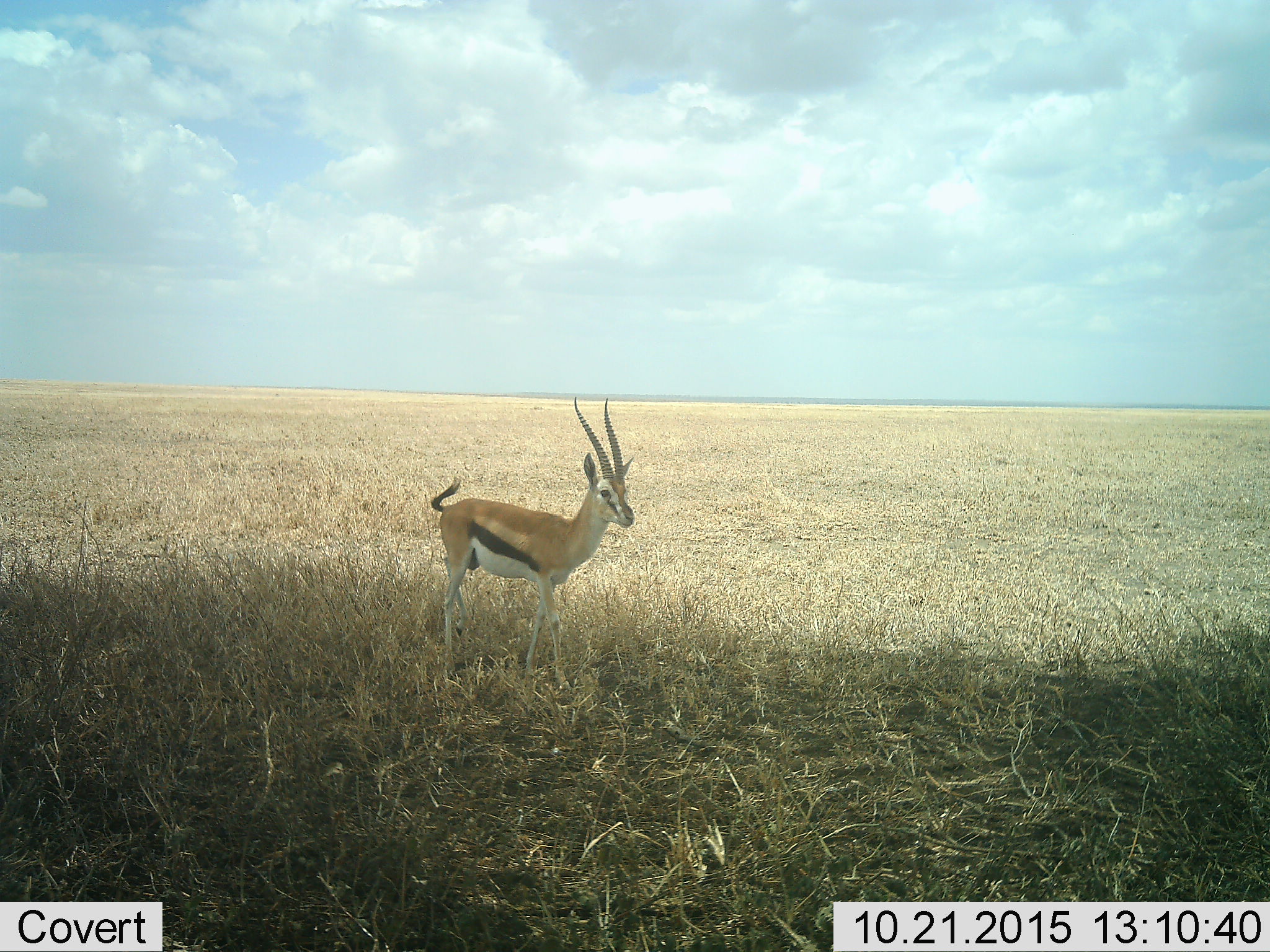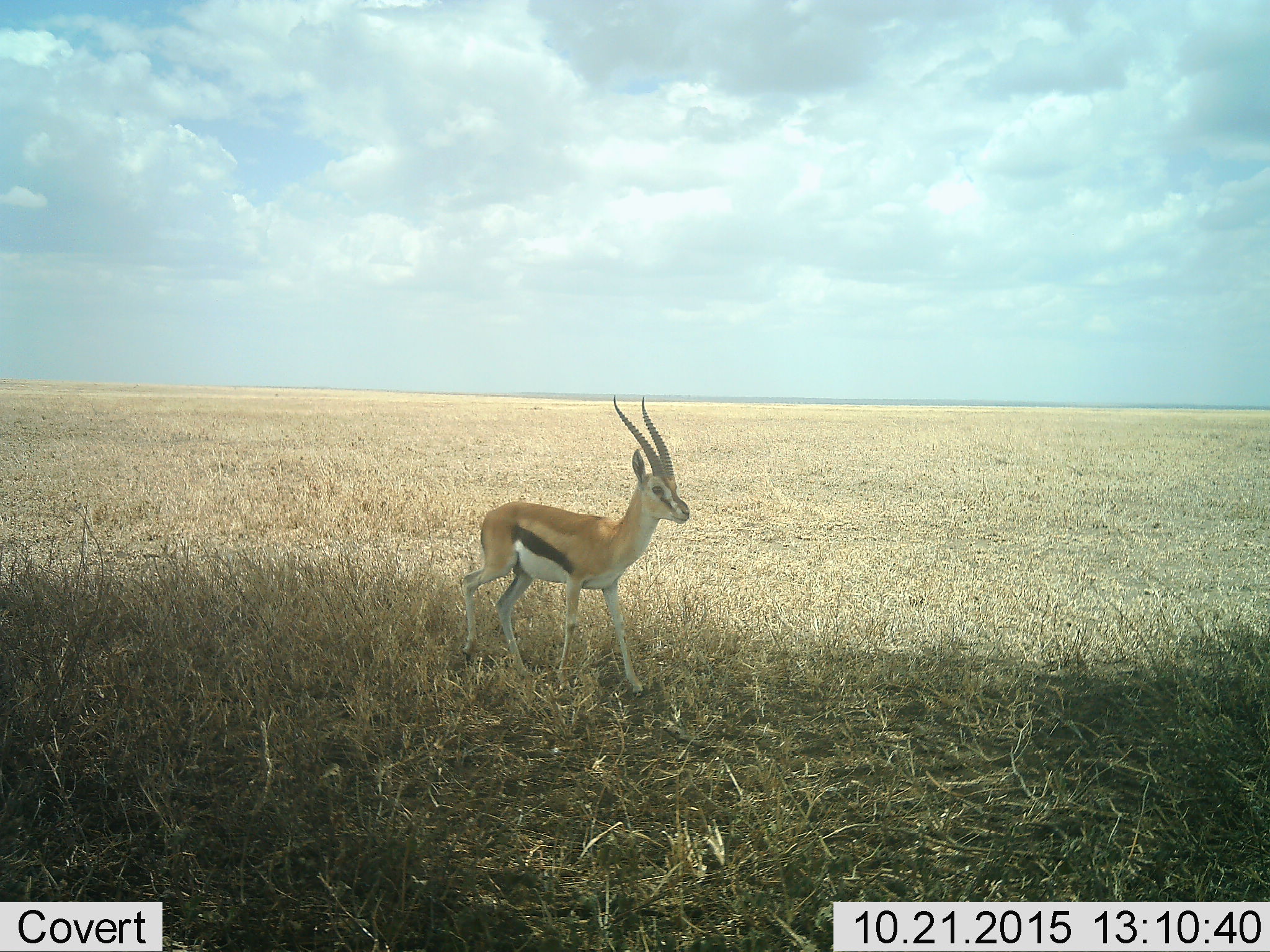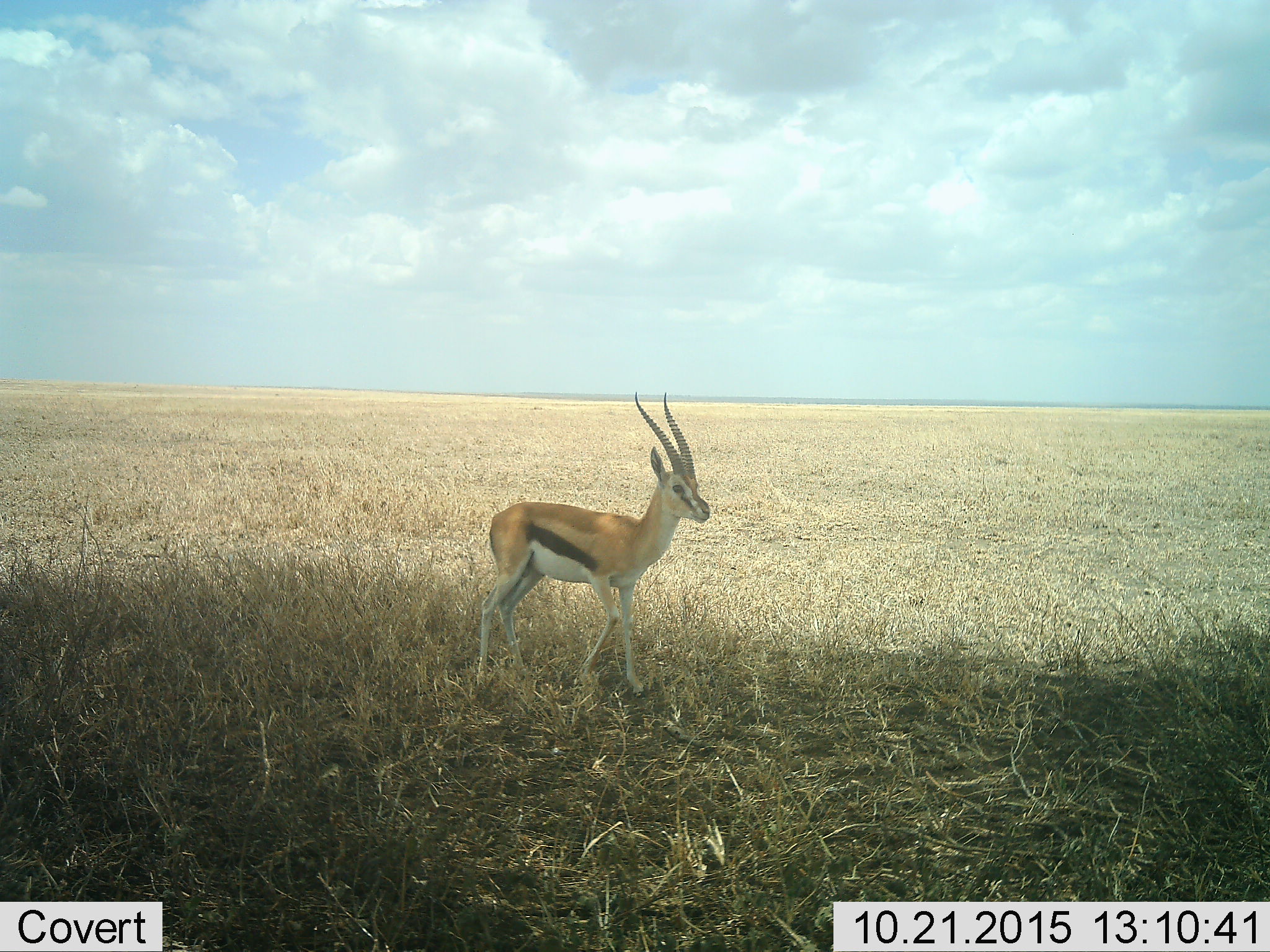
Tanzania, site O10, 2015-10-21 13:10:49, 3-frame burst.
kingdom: Animalia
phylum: Chordata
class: Mammalia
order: Artiodactyla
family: Bovidae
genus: Eudorcas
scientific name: Eudorcas thomsonii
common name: thomson's gazelle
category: gazellethomsons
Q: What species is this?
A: Gazellethomsons (thomson's gazelle) (Eudorcas thomsonii).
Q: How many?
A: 1.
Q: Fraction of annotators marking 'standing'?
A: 50%.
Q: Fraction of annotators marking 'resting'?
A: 0%.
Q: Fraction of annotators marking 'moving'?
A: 75%.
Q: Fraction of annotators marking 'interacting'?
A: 0%.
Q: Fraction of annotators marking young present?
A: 0%.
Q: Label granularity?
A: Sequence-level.